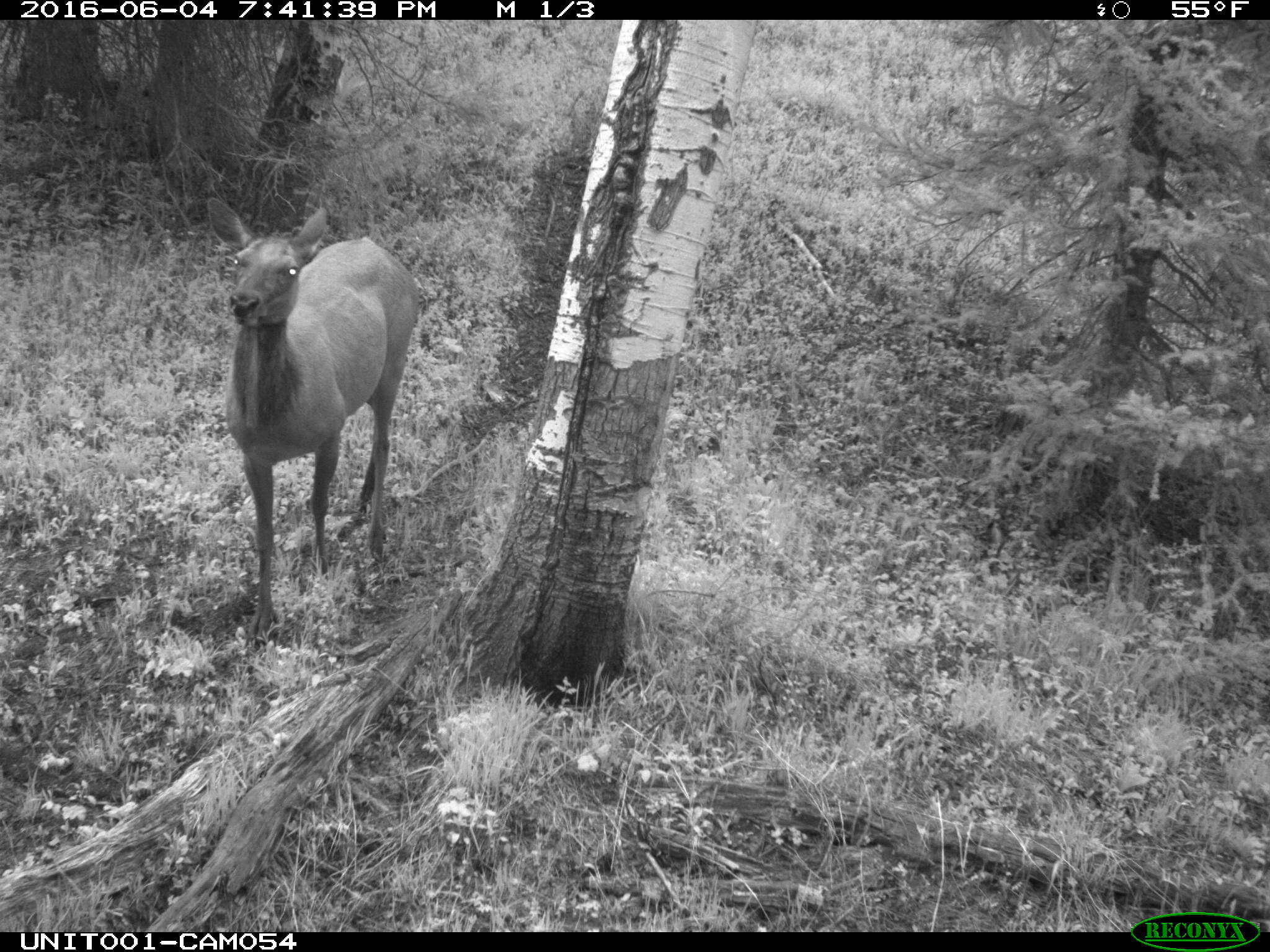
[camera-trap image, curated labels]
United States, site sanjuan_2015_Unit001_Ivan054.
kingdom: Animalia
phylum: Chordata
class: Mammalia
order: Artiodactyla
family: Cervidae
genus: Cervus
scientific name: Cervus elaphus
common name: red deer